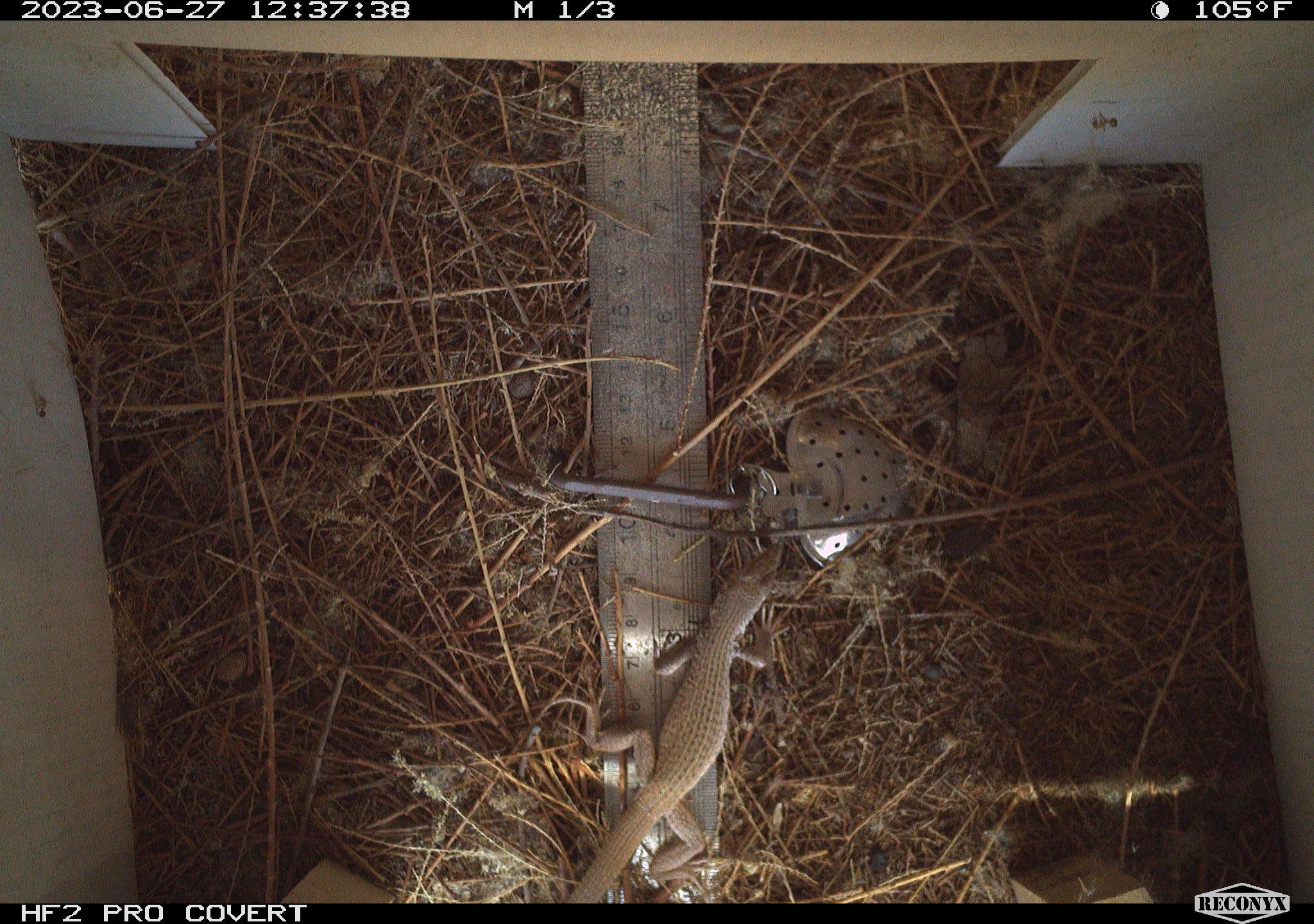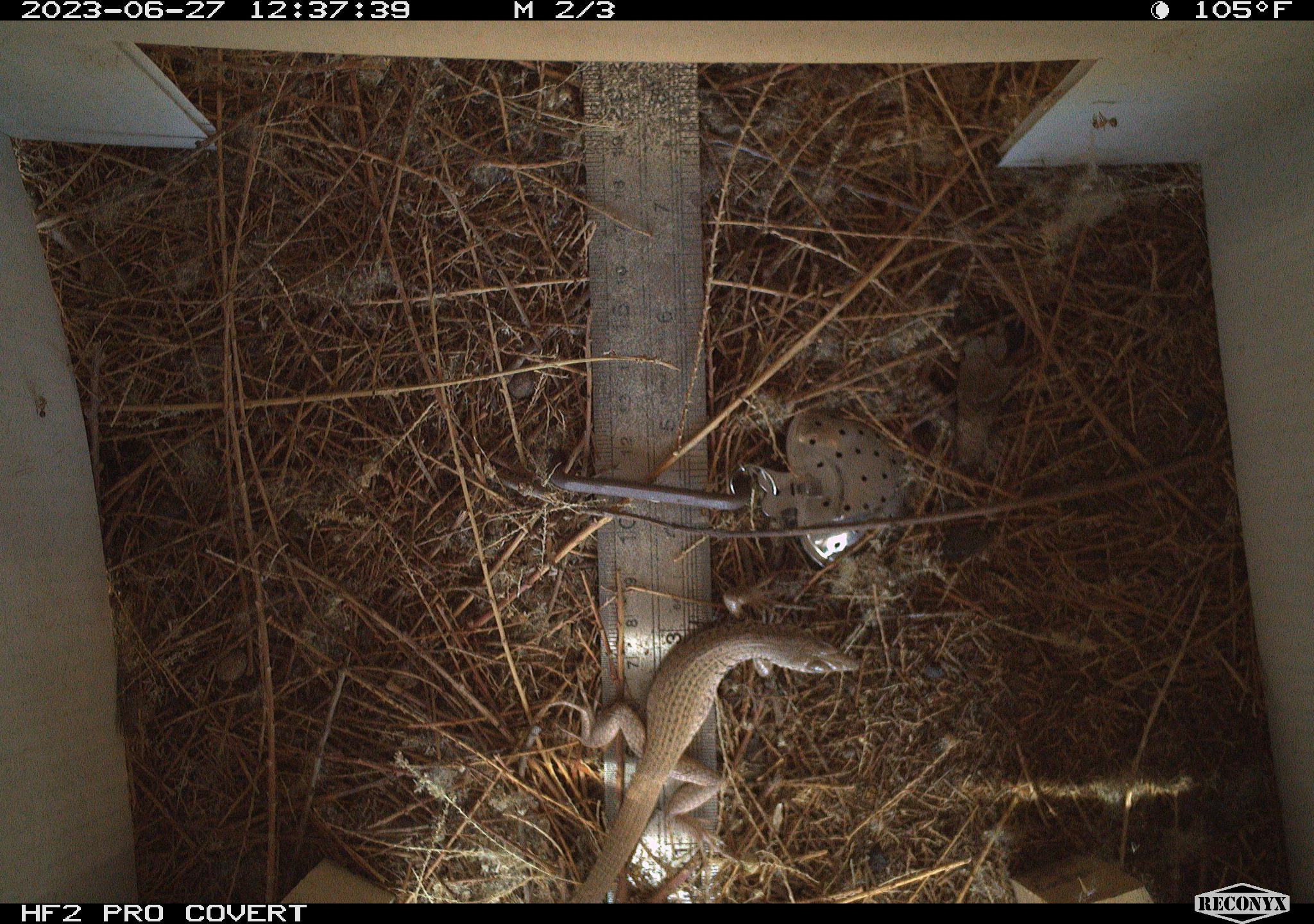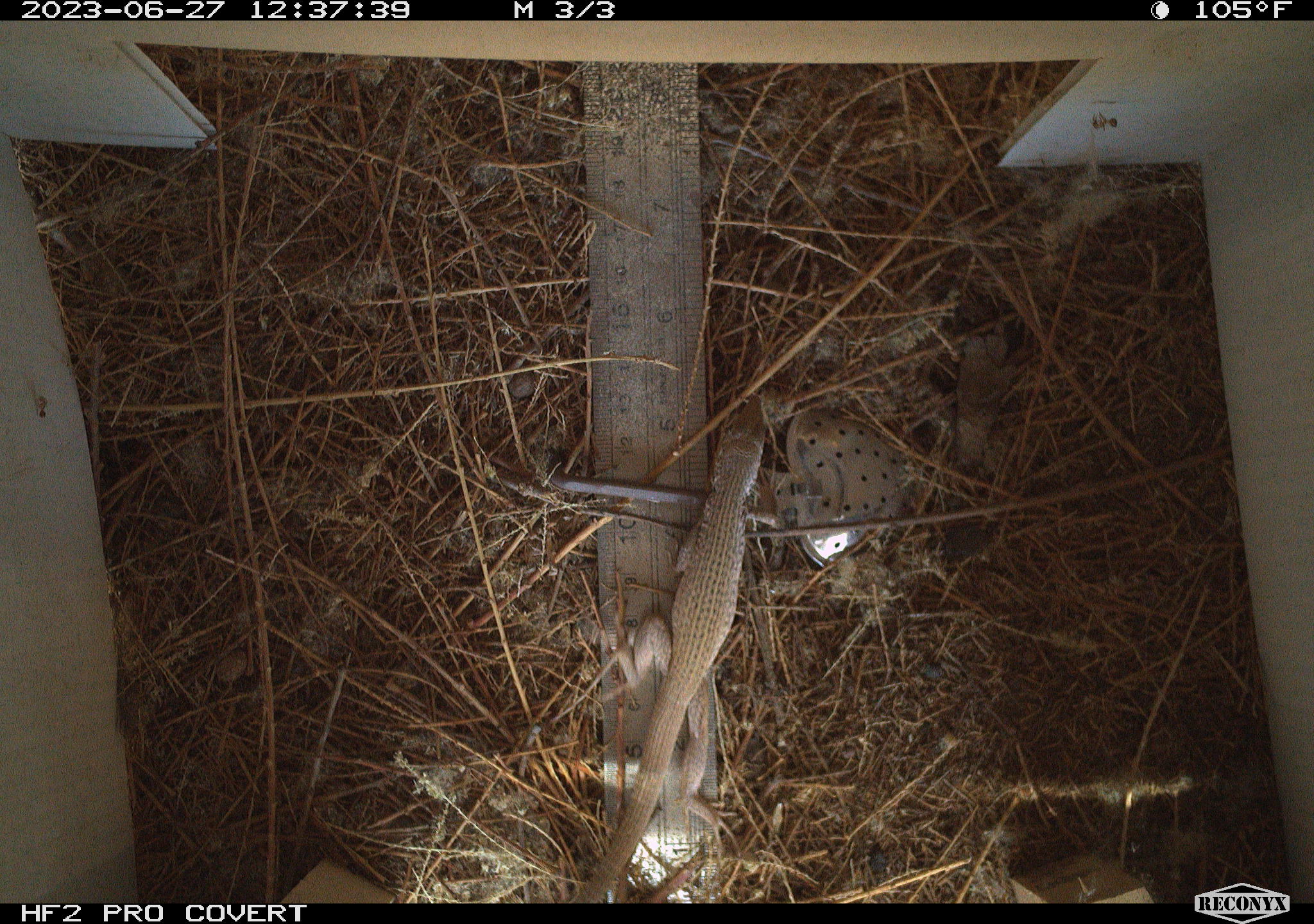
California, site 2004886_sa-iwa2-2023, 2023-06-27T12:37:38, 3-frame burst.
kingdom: Animalia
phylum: Chordata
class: Reptilia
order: Squamata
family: Teiidae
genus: Aspidoscelis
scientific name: Aspidoscelis tigris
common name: western whiptail